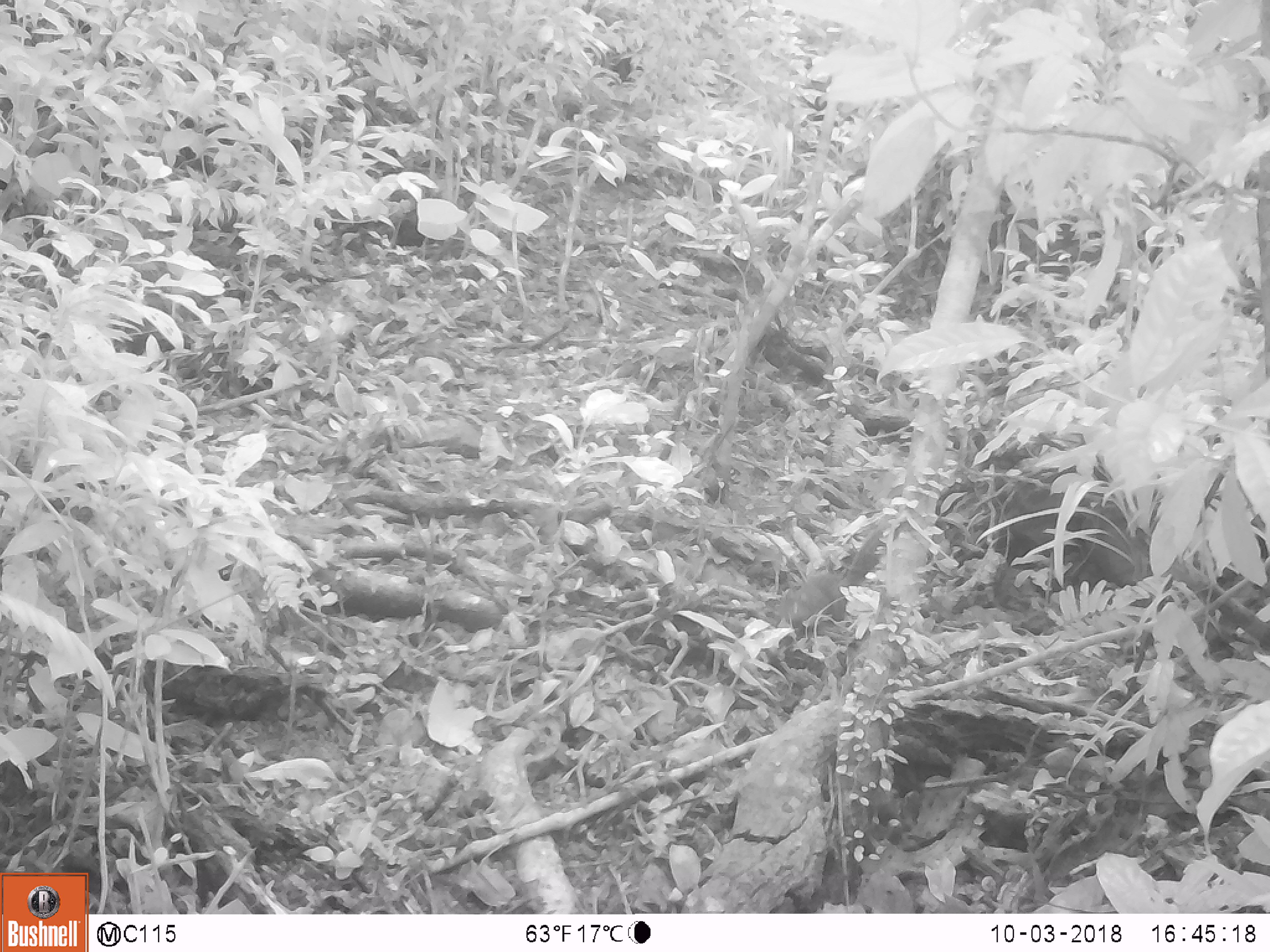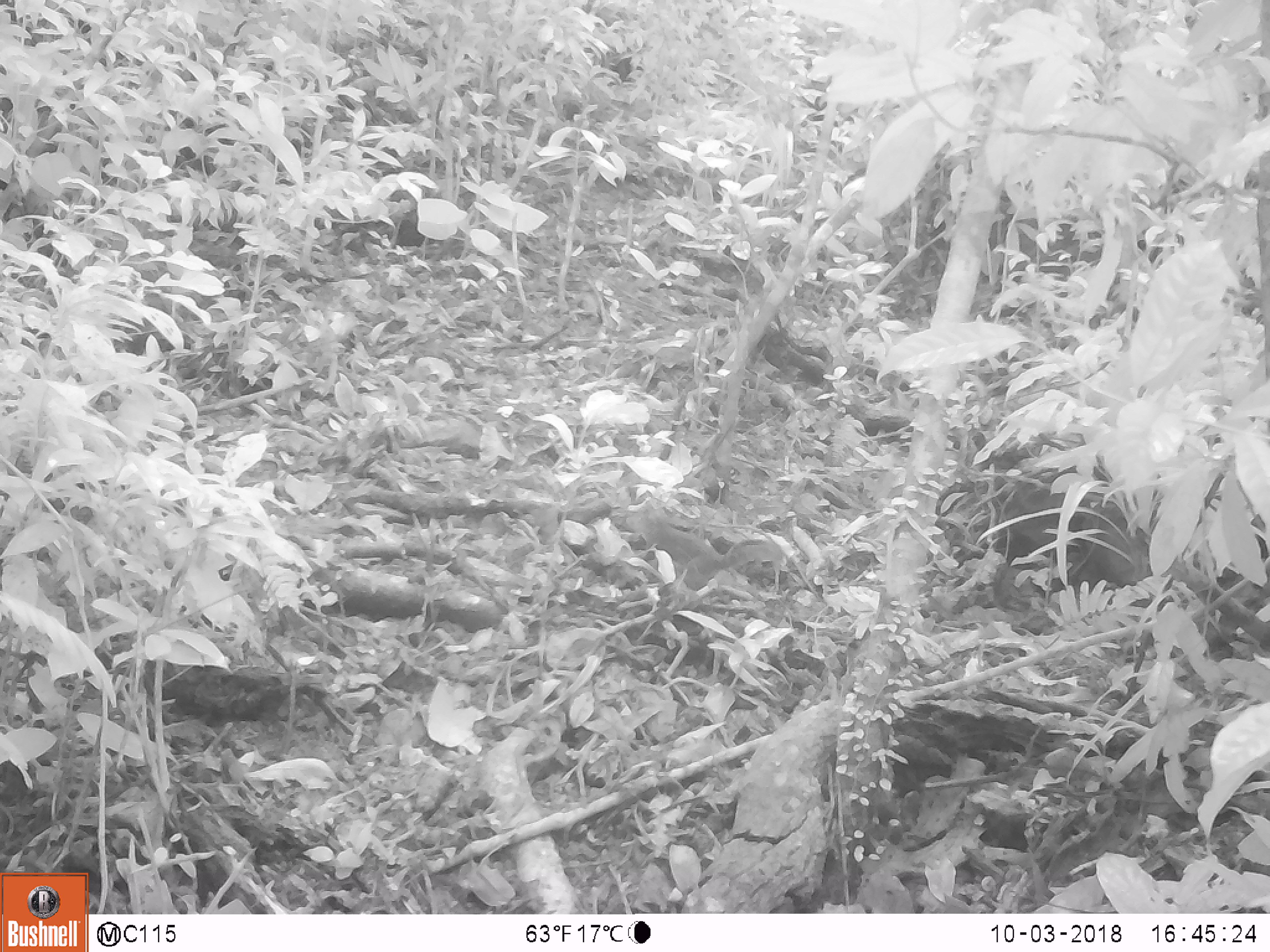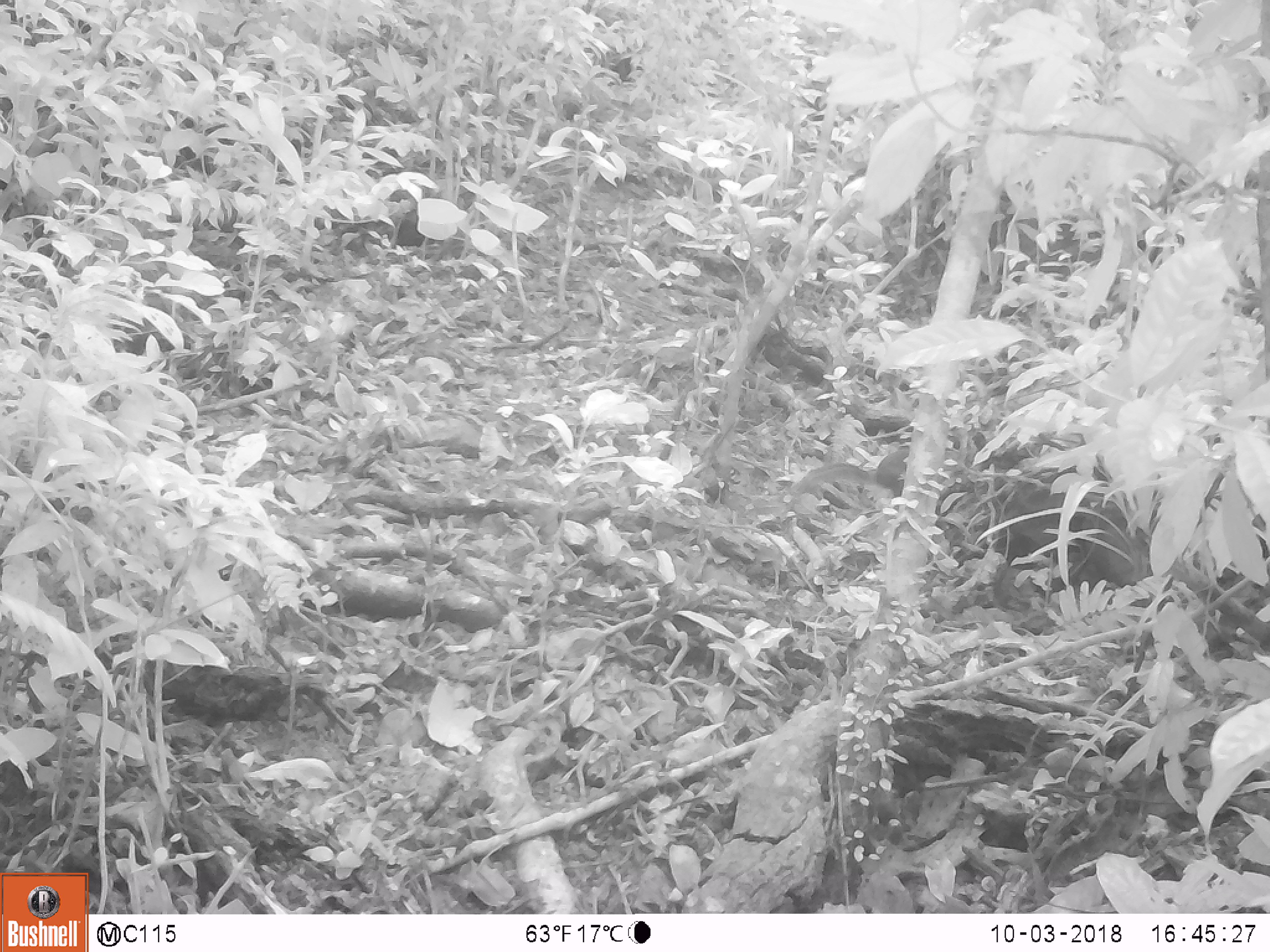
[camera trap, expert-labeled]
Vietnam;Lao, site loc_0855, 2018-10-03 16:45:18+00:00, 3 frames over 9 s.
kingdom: Animalia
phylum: Chordata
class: Mammalia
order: Rodentia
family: Sciuridae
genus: Dremomys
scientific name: Dremomys rufigenis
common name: red-cheeked squirrel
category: red cheeked squirrel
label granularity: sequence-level